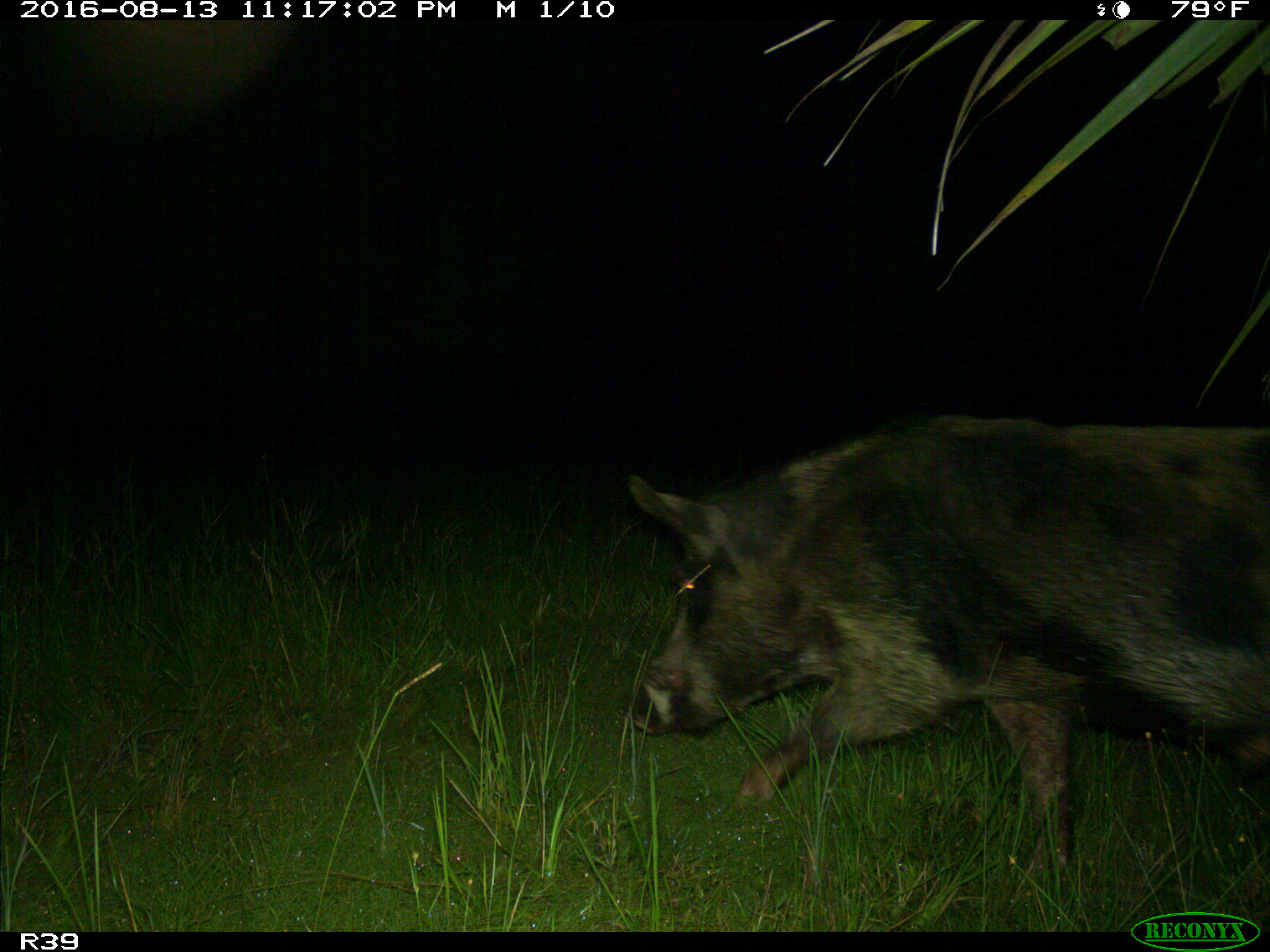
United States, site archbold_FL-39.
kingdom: Animalia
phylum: Chordata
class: Mammalia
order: Artiodactyla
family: Suidae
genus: Sus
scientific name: Sus scrofa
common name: wild boar